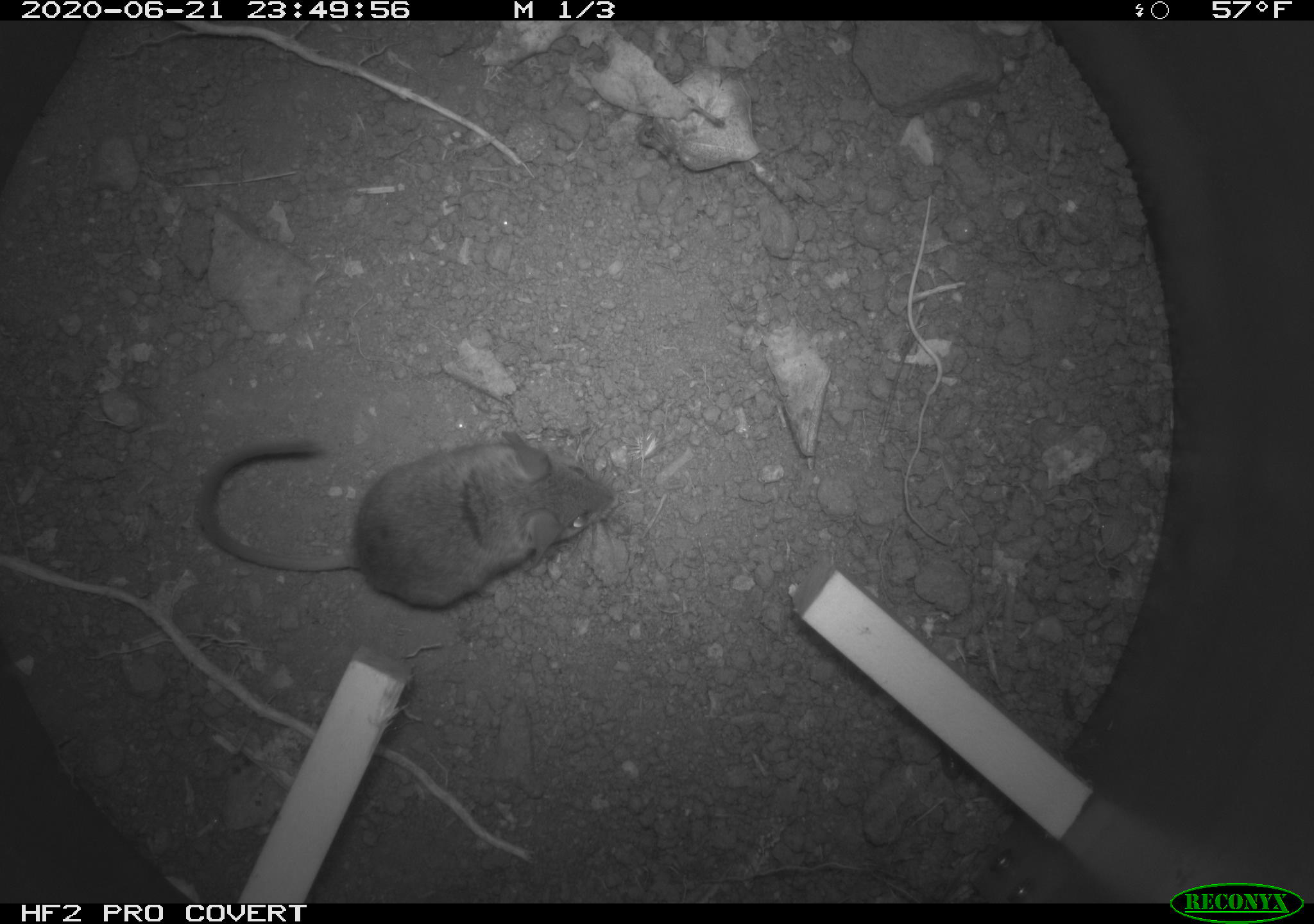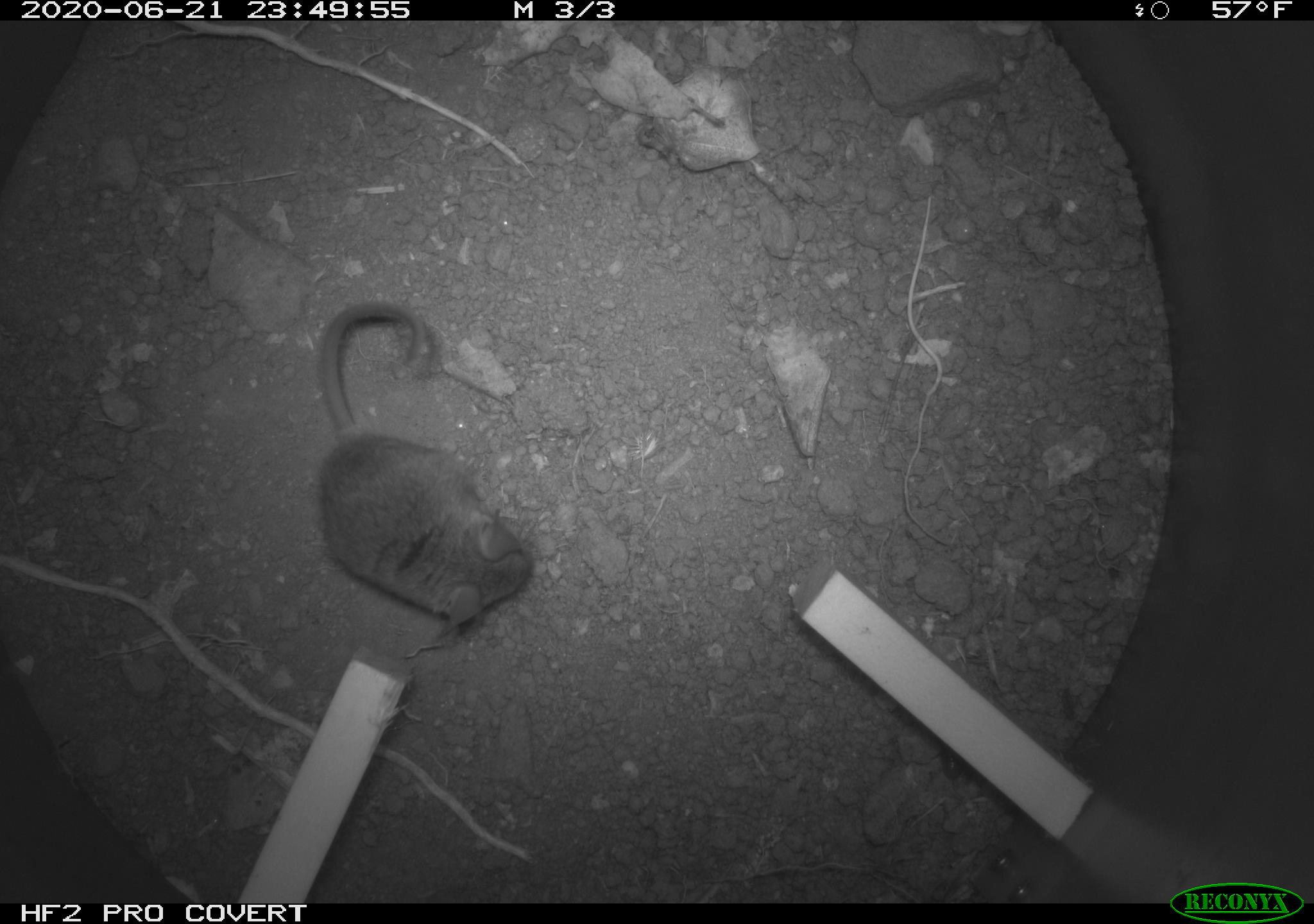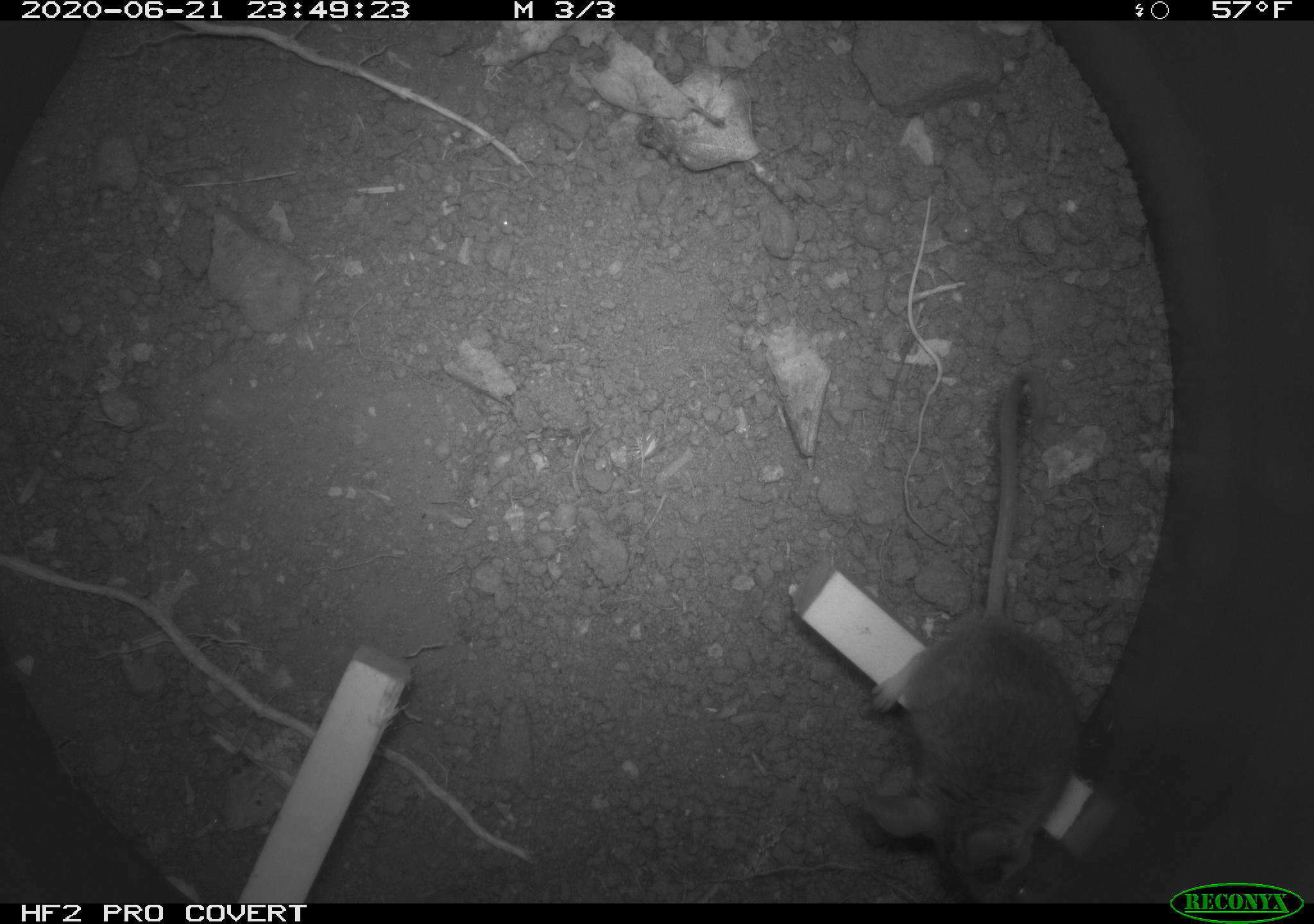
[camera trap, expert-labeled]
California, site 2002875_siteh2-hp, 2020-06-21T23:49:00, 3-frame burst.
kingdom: Animalia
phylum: Chordata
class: Mammalia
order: Rodentia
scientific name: Rodentia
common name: rodent